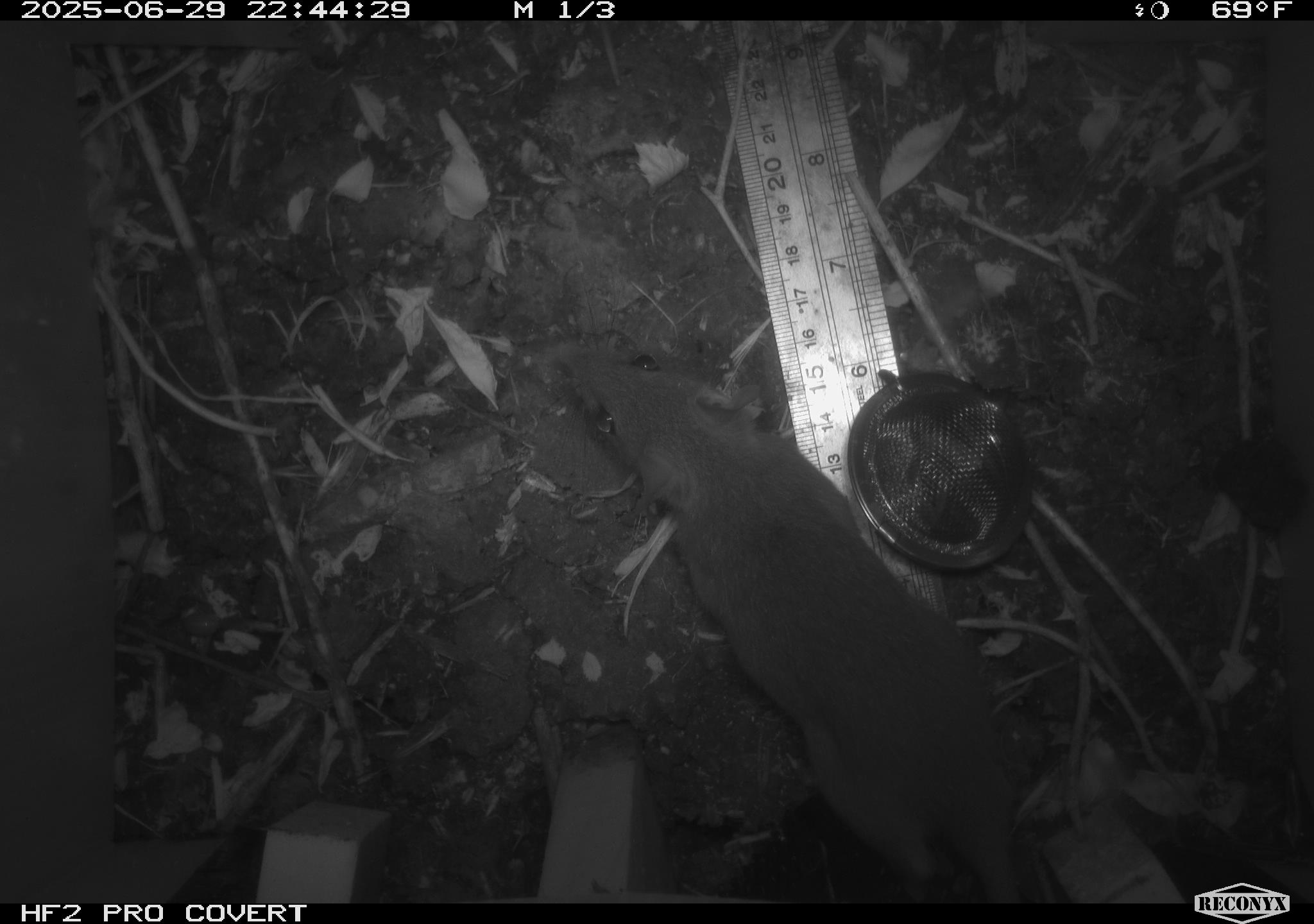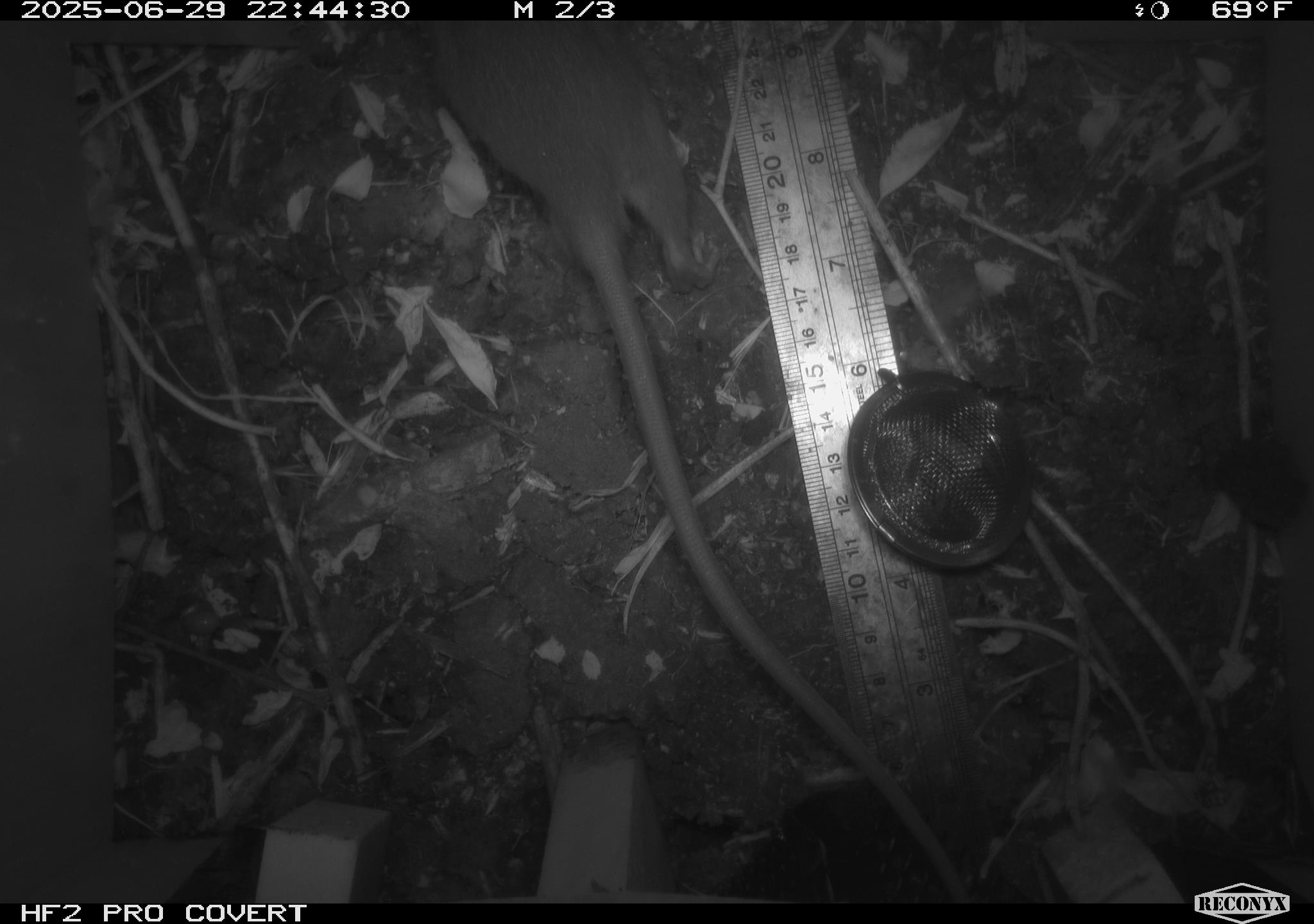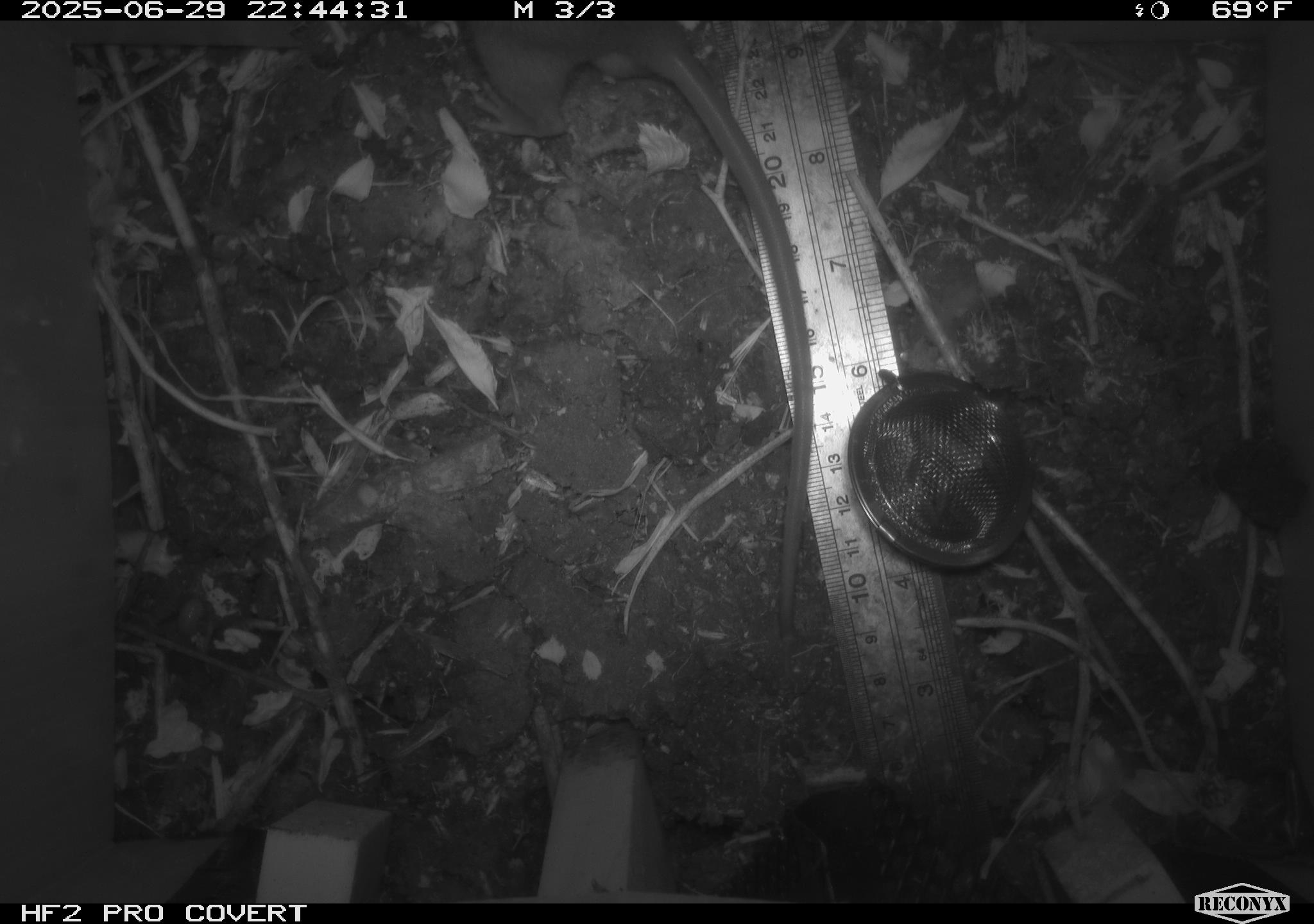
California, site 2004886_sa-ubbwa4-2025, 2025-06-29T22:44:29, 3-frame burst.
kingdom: Animalia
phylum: Chordata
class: Mammalia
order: Rodentia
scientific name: Rodentia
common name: rodent